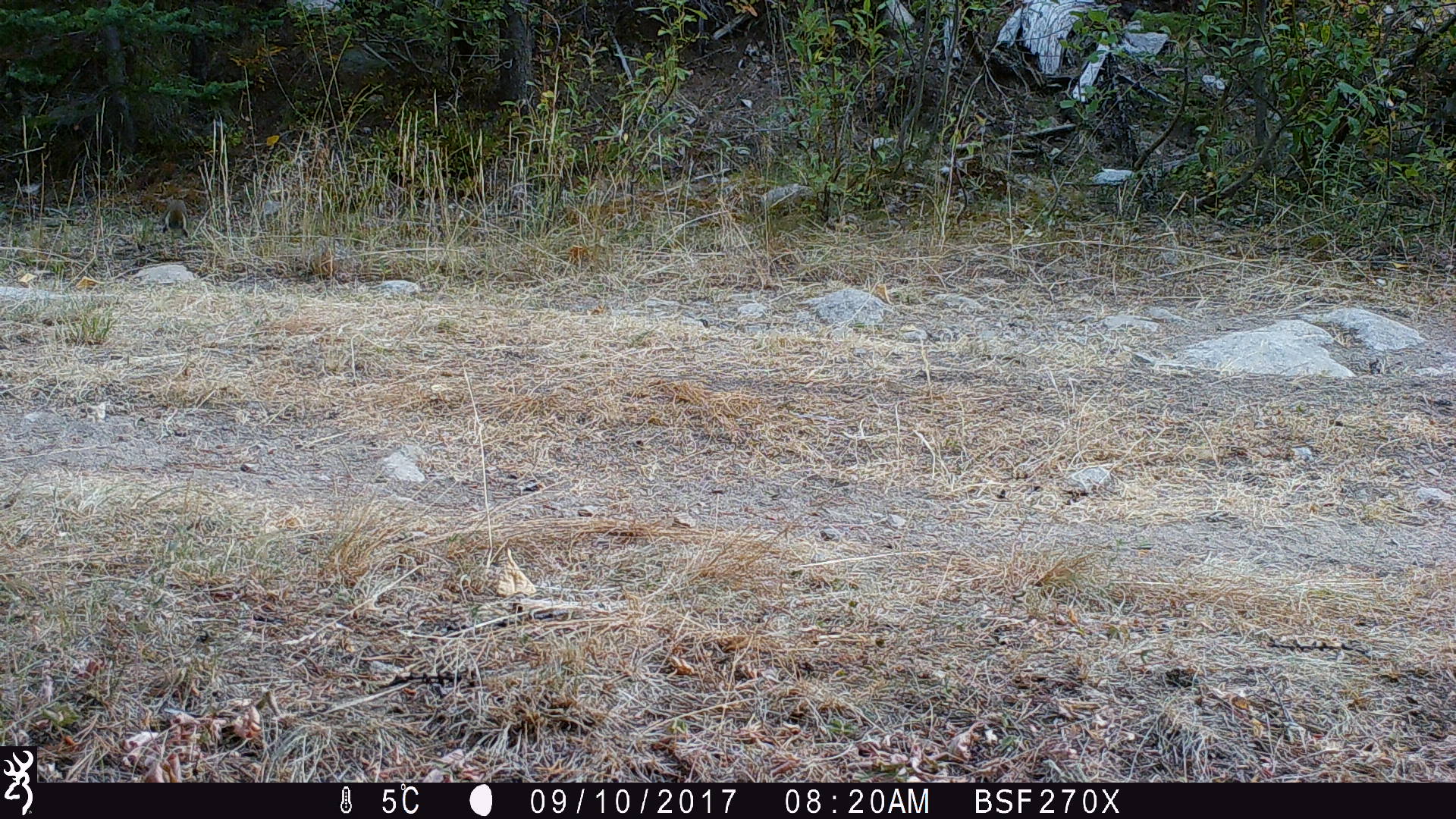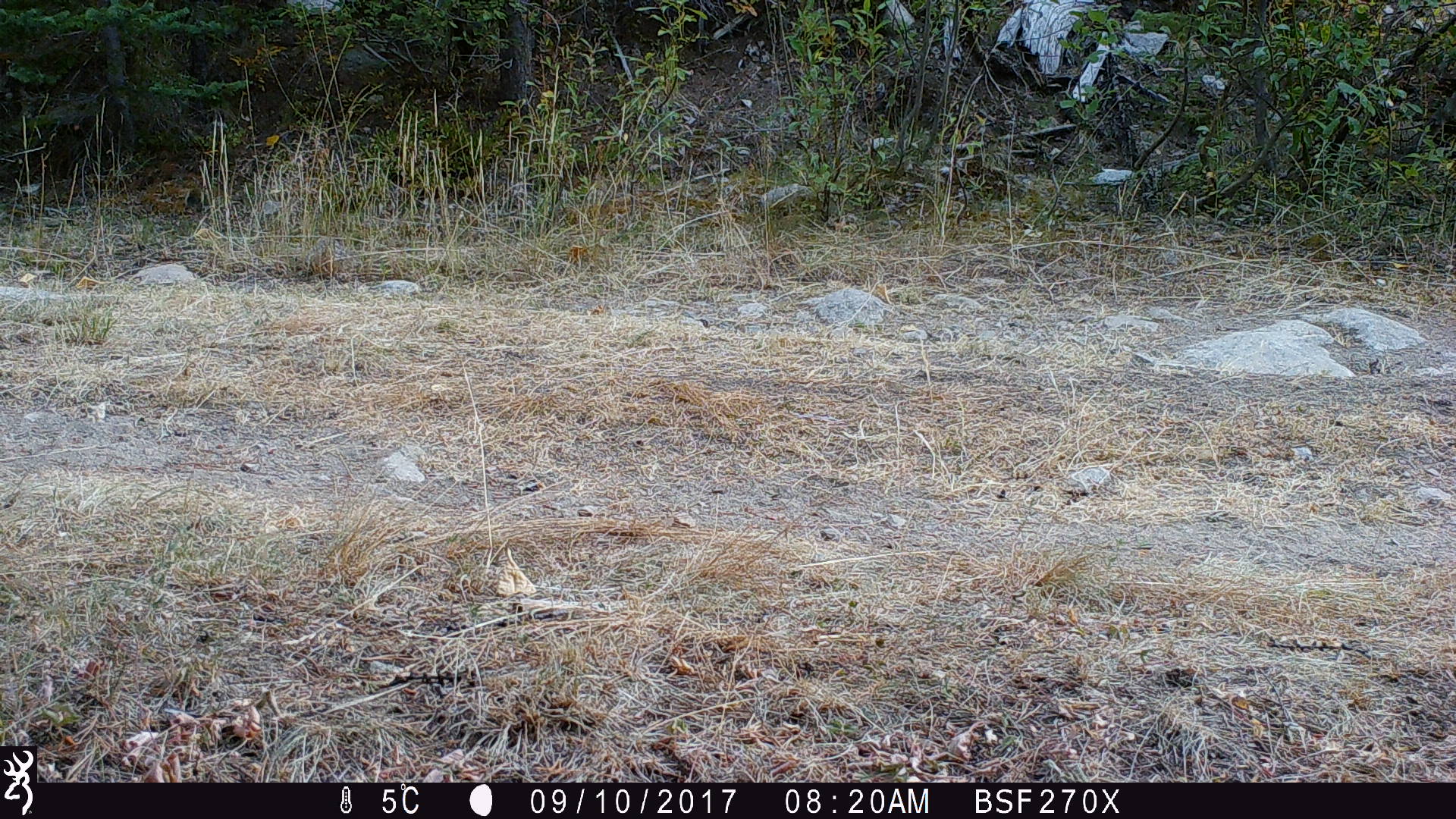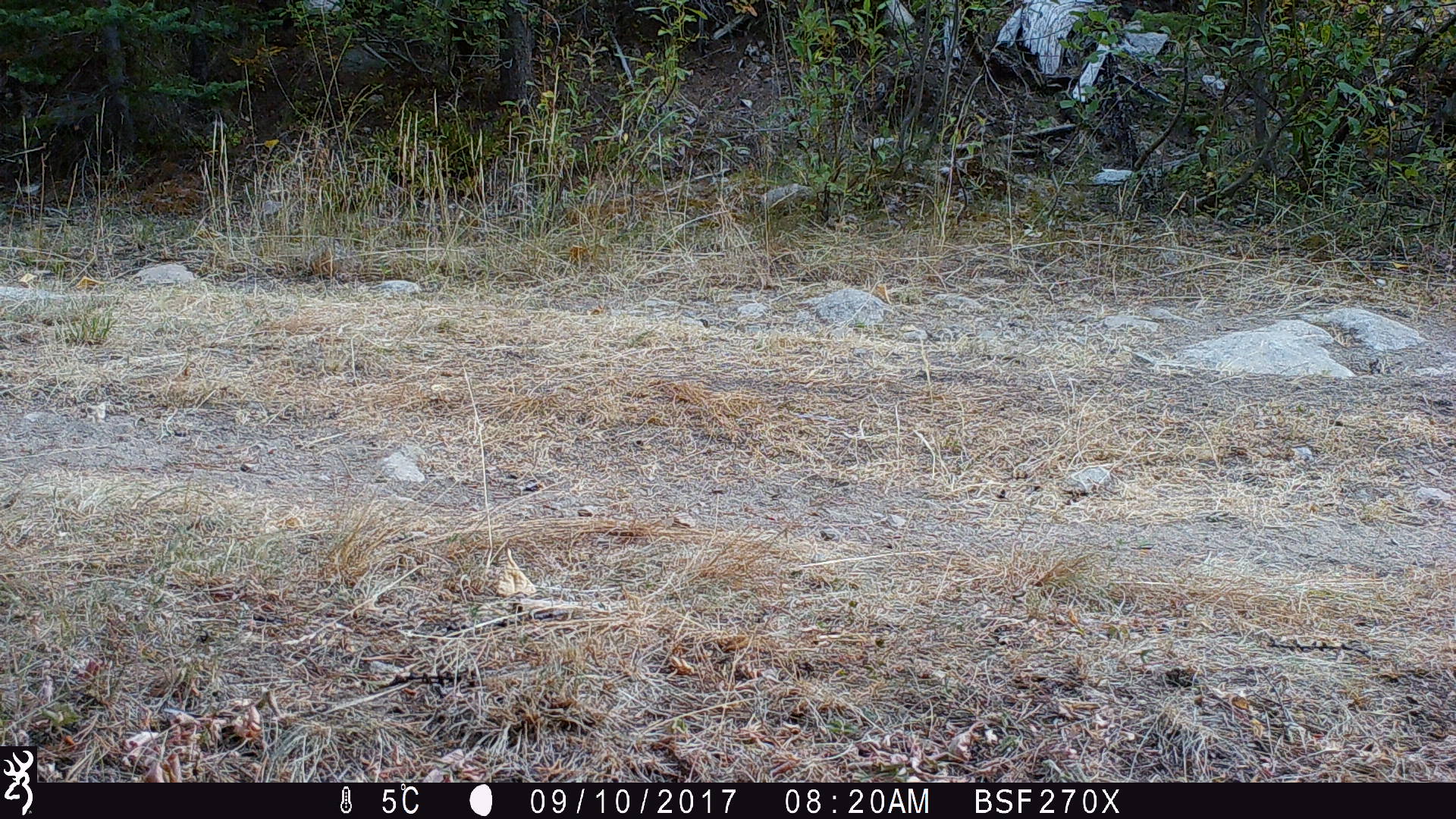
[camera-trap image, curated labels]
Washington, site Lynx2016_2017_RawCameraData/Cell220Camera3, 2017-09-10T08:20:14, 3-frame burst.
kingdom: Animalia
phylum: Chordata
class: Mammalia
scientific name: Mammalia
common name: small mammal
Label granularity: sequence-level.